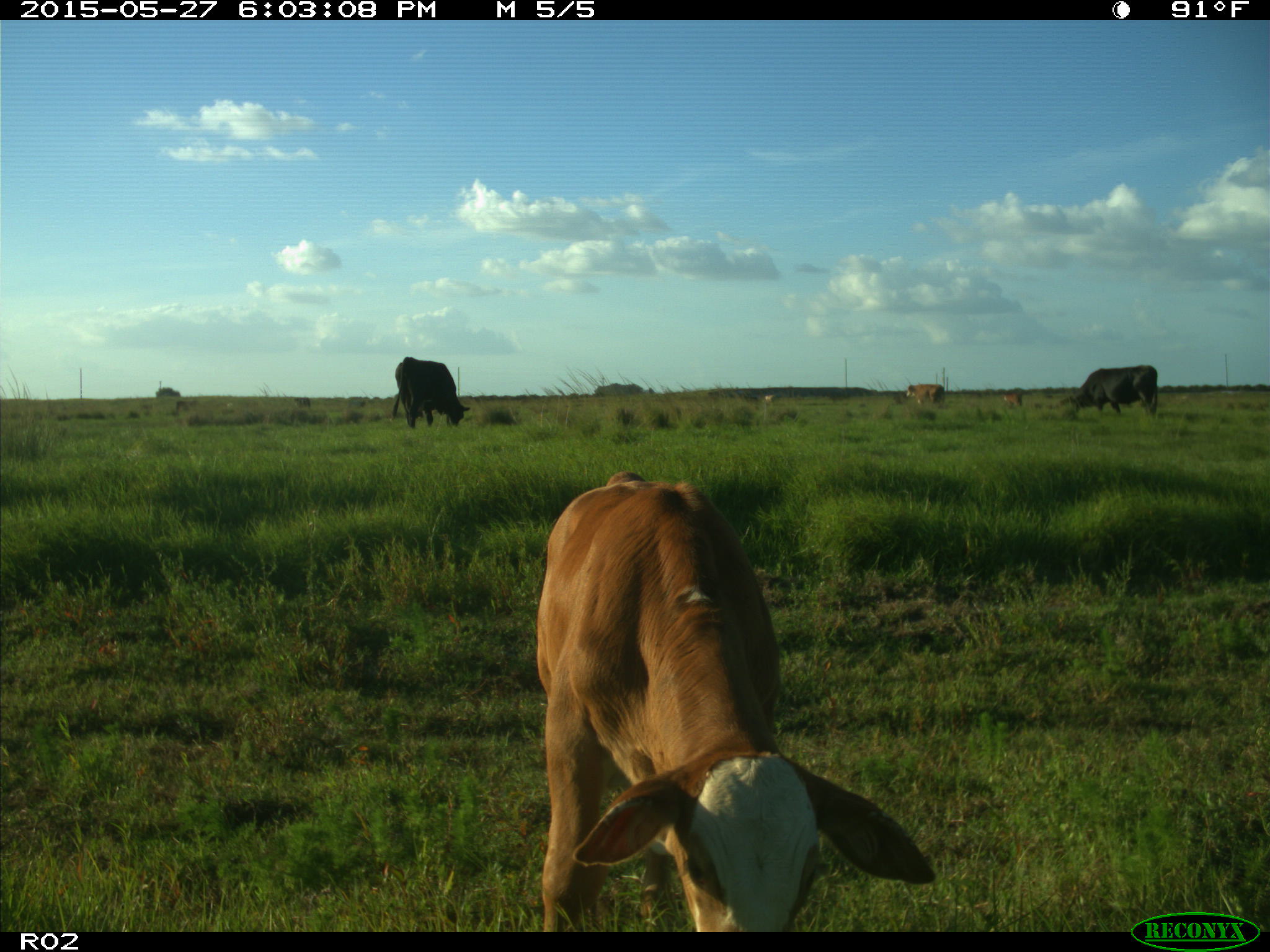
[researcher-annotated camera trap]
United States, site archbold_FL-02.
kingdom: Animalia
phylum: Chordata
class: Mammalia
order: Artiodactyla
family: Bovidae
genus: Bos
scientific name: Bos taurus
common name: domestic cow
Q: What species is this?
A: Bos taurus (domestic cow).